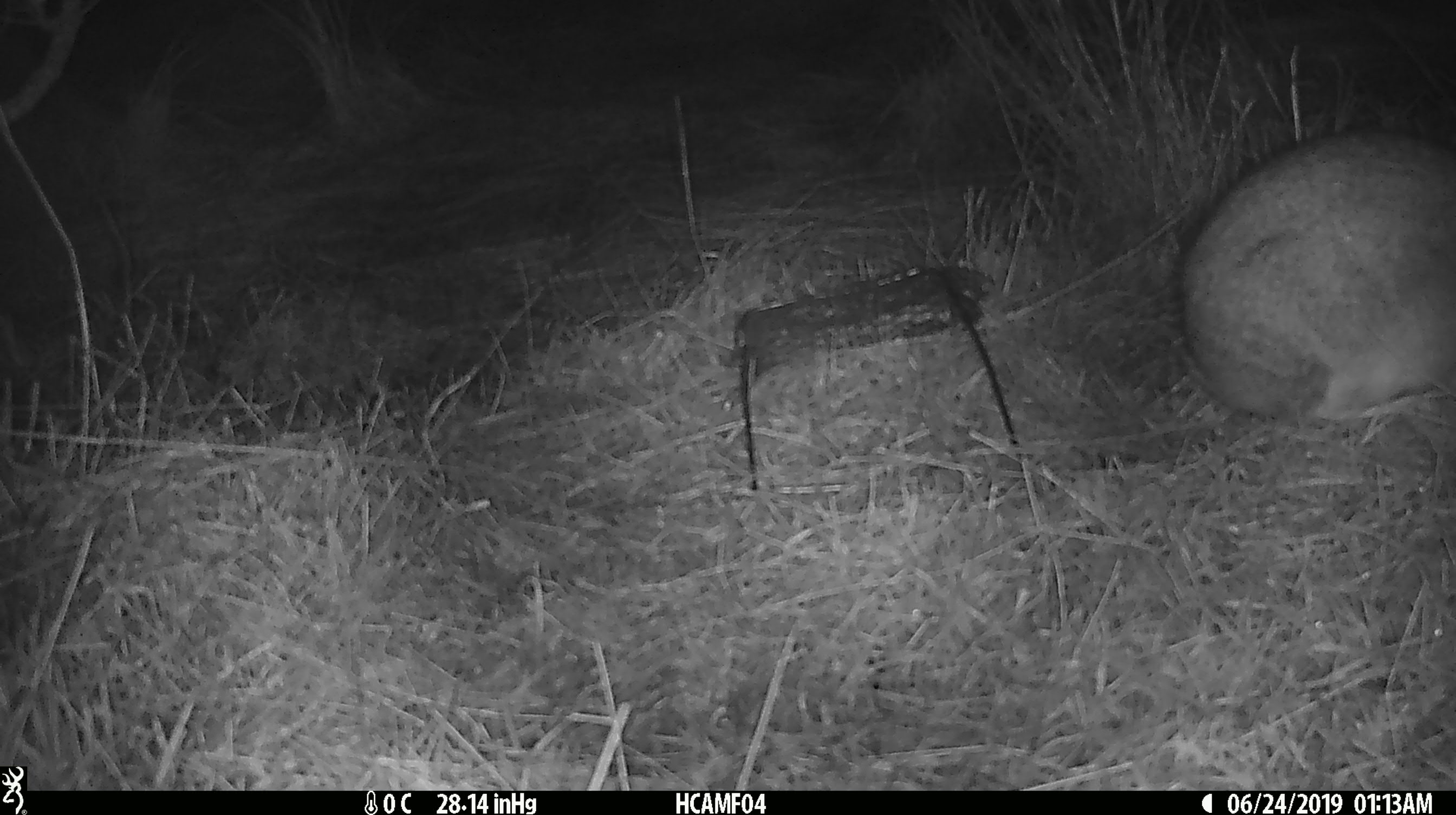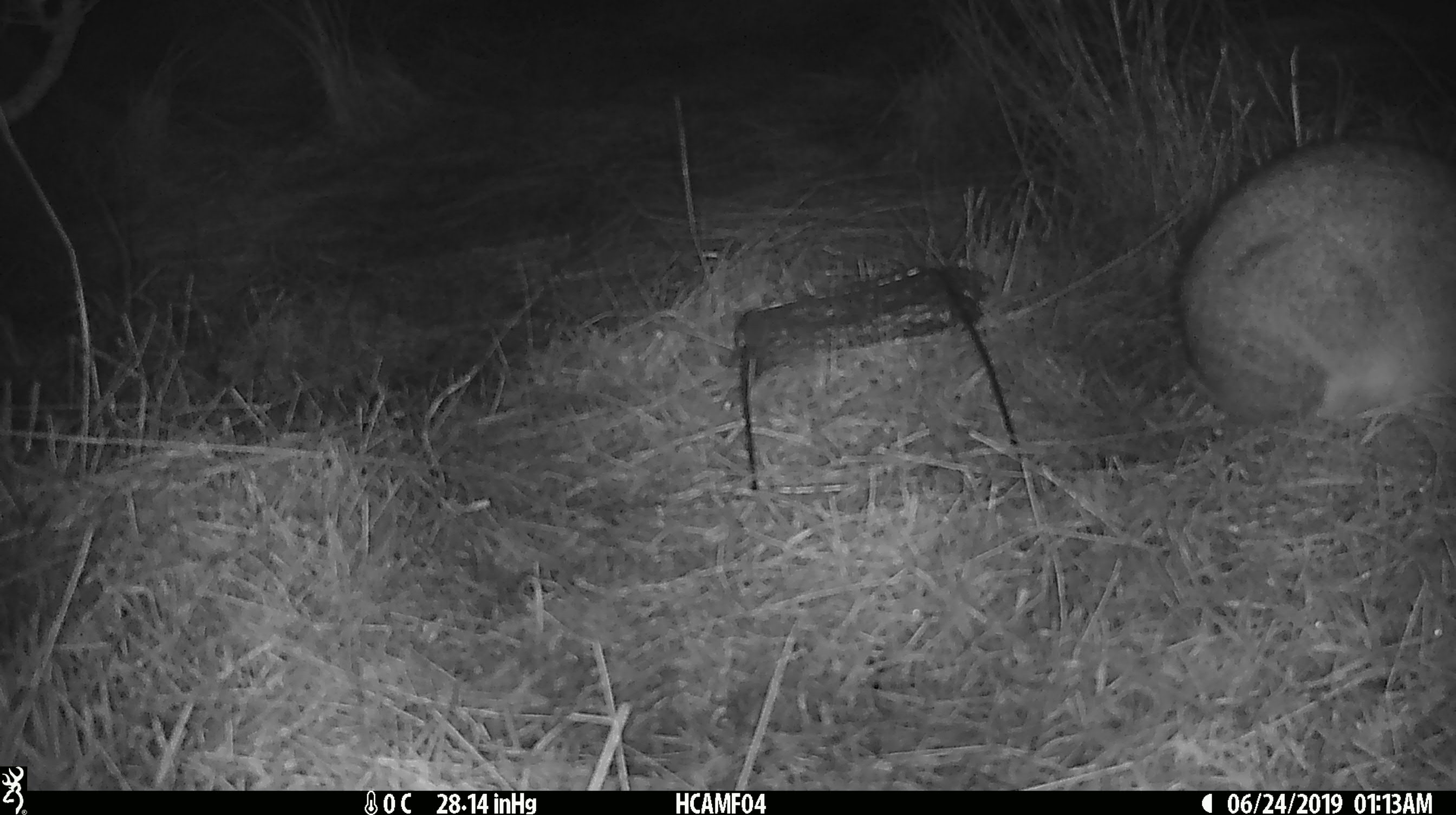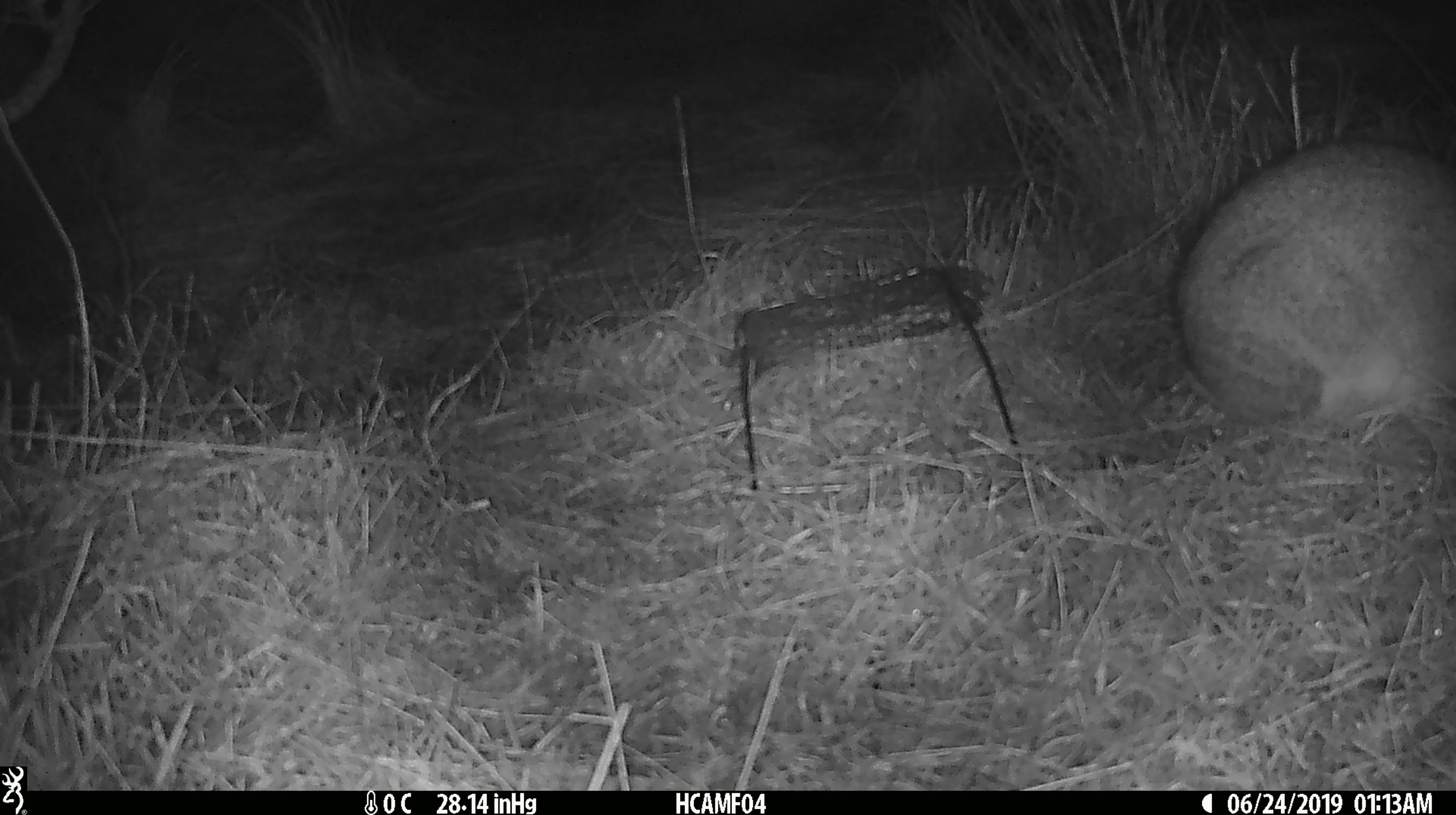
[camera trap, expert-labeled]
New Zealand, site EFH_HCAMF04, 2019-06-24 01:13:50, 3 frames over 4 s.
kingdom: Animalia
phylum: Chordata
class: Mammalia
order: Lagomorpha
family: Leporidae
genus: Lepus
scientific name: Lepus europaeus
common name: brown hare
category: hare